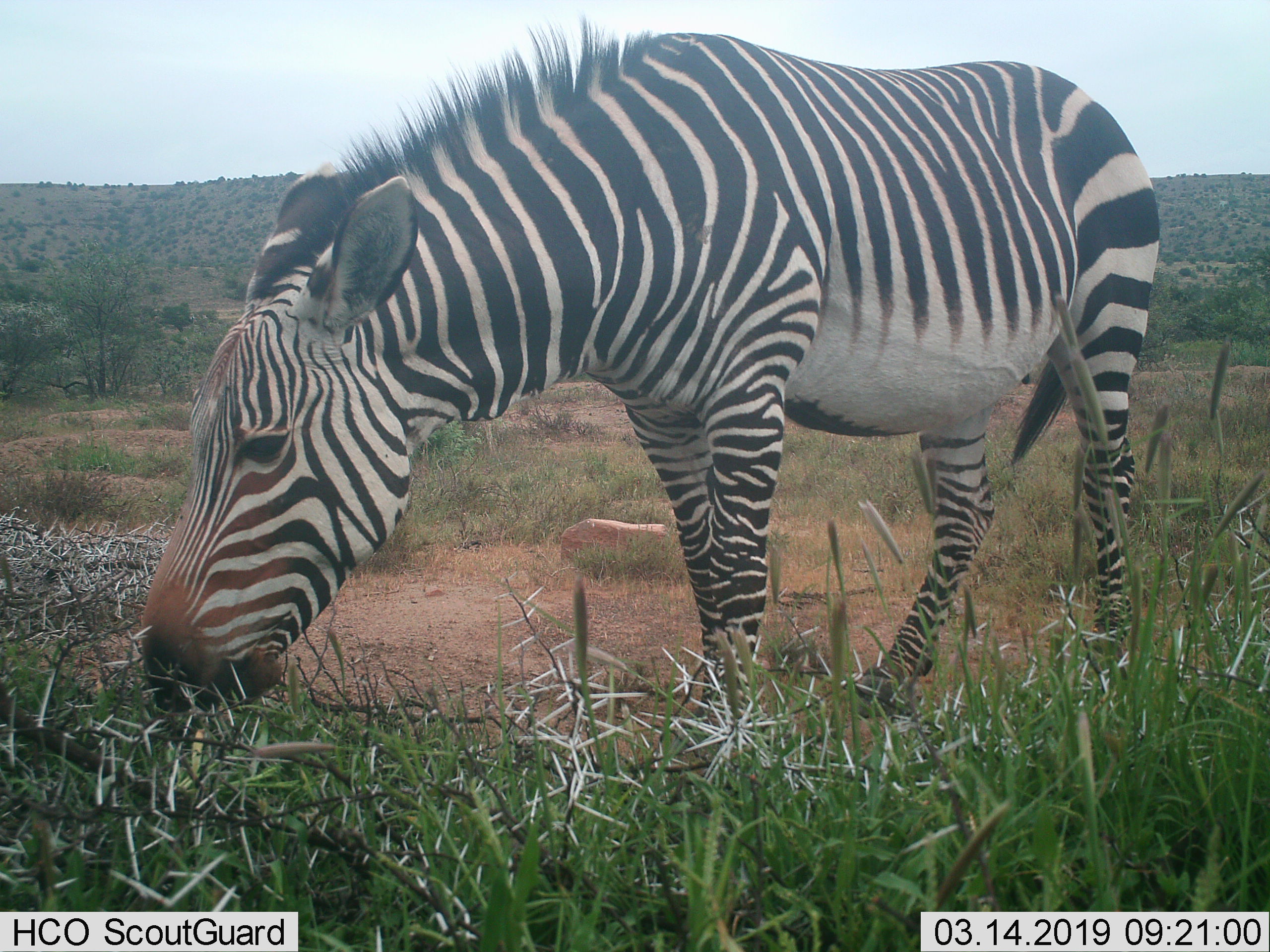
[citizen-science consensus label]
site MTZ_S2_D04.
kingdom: Animalia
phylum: Chordata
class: Mammalia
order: Perissodactyla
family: Equidae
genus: Equus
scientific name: Equus zebra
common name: mountain zebra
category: zebramountain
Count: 1.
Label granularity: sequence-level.